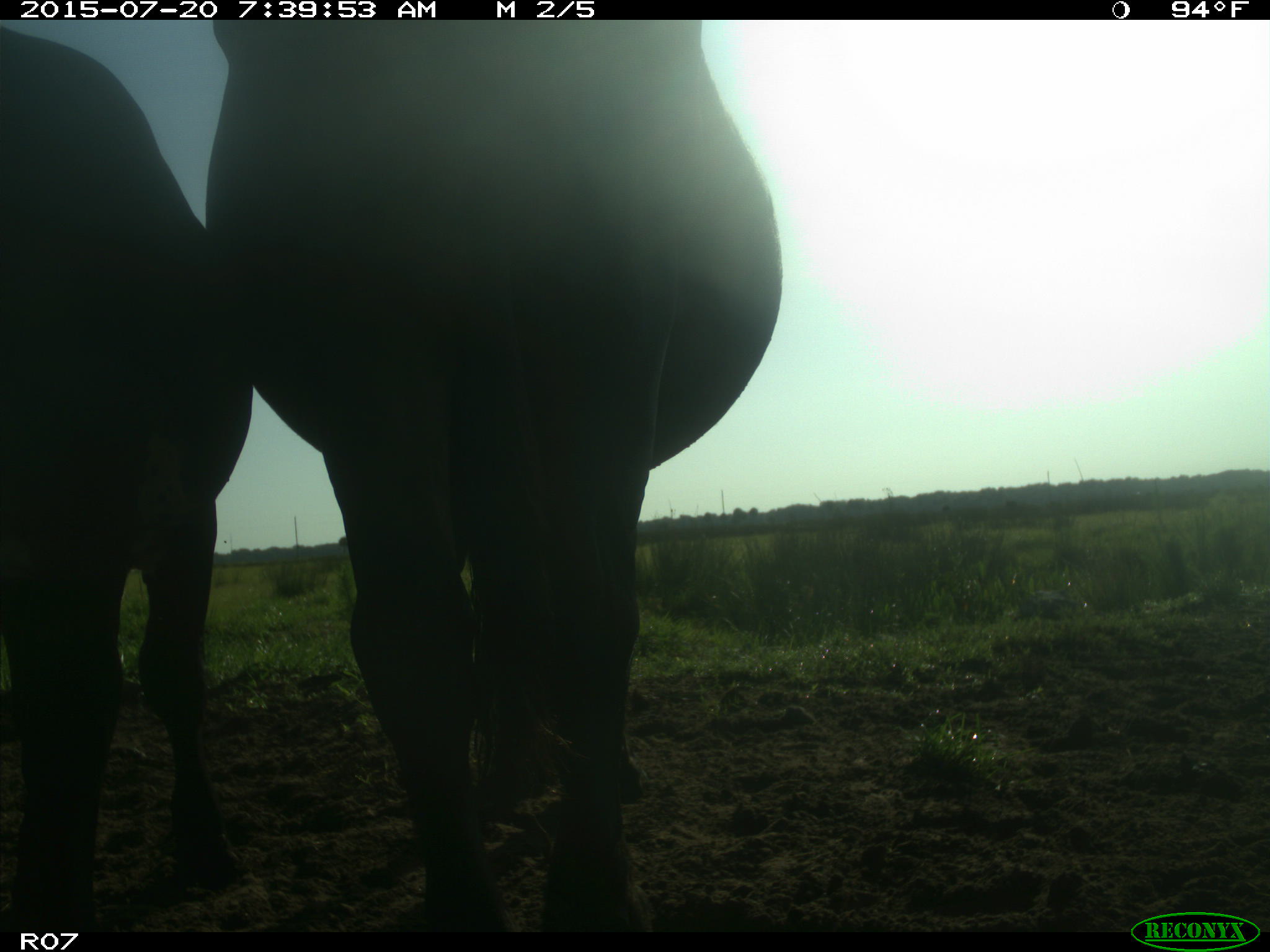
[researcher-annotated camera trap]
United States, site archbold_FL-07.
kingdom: Animalia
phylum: Chordata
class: Mammalia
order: Artiodactyla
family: Bovidae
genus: Bos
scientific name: Bos taurus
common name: domestic cow